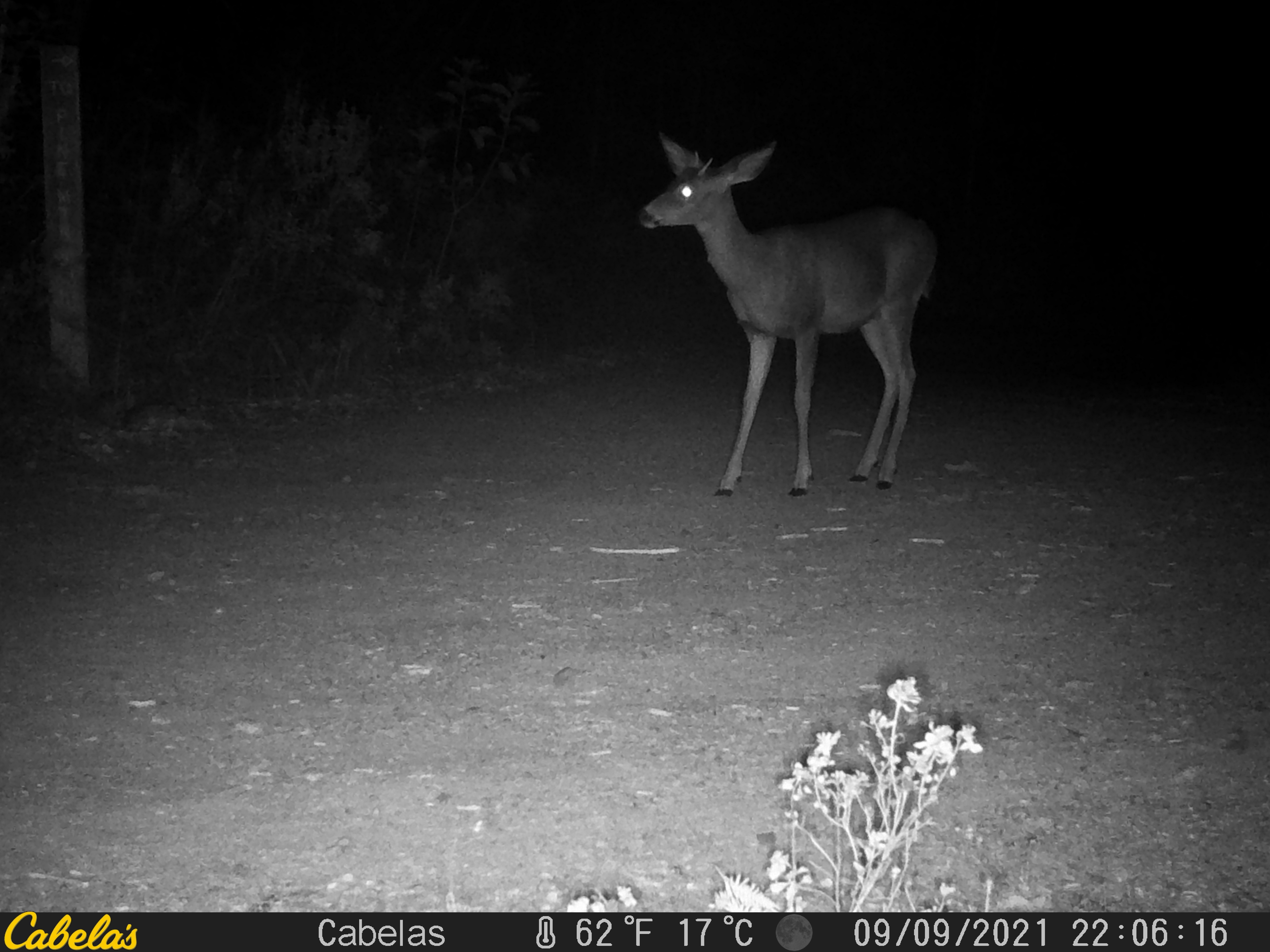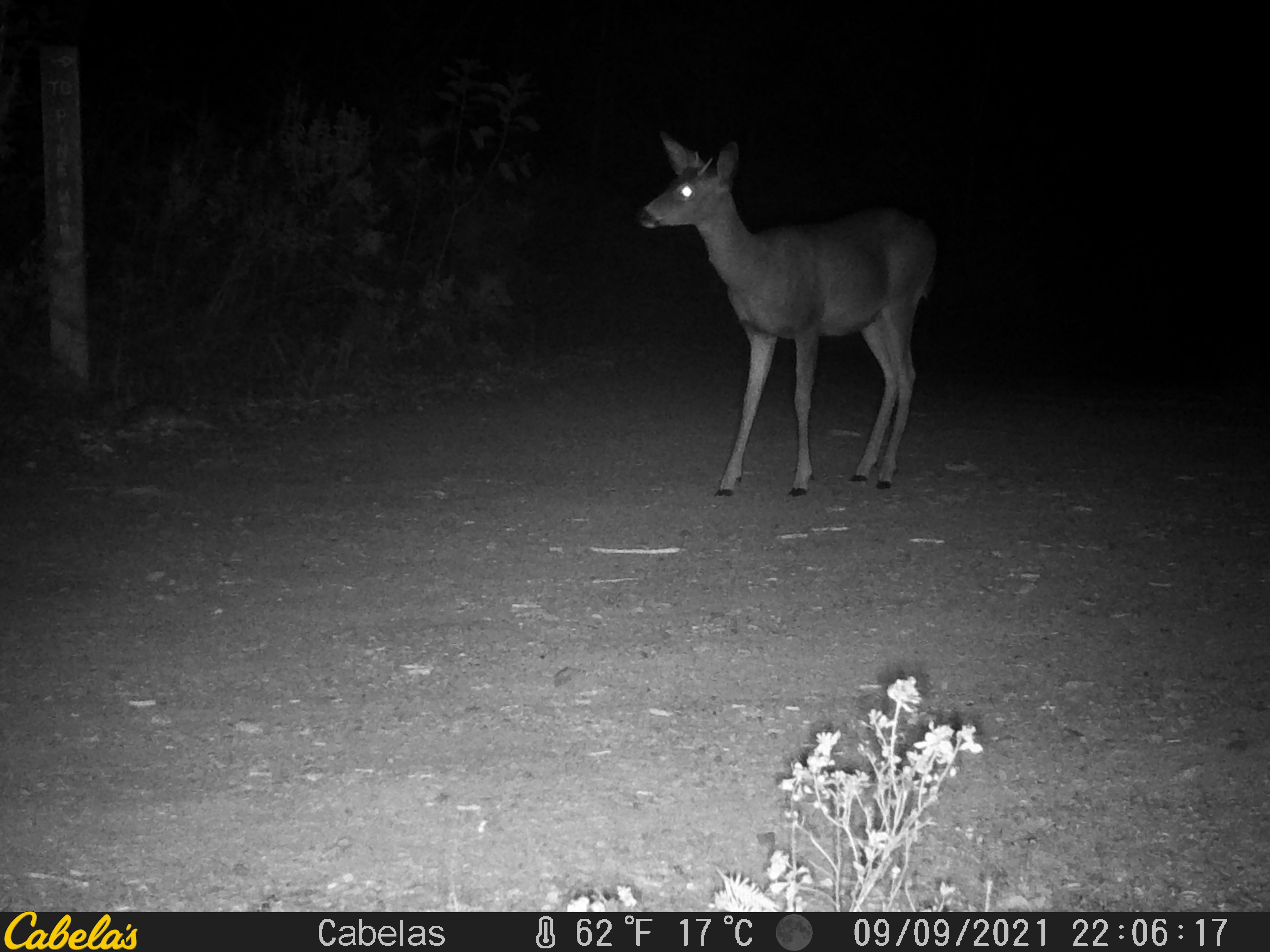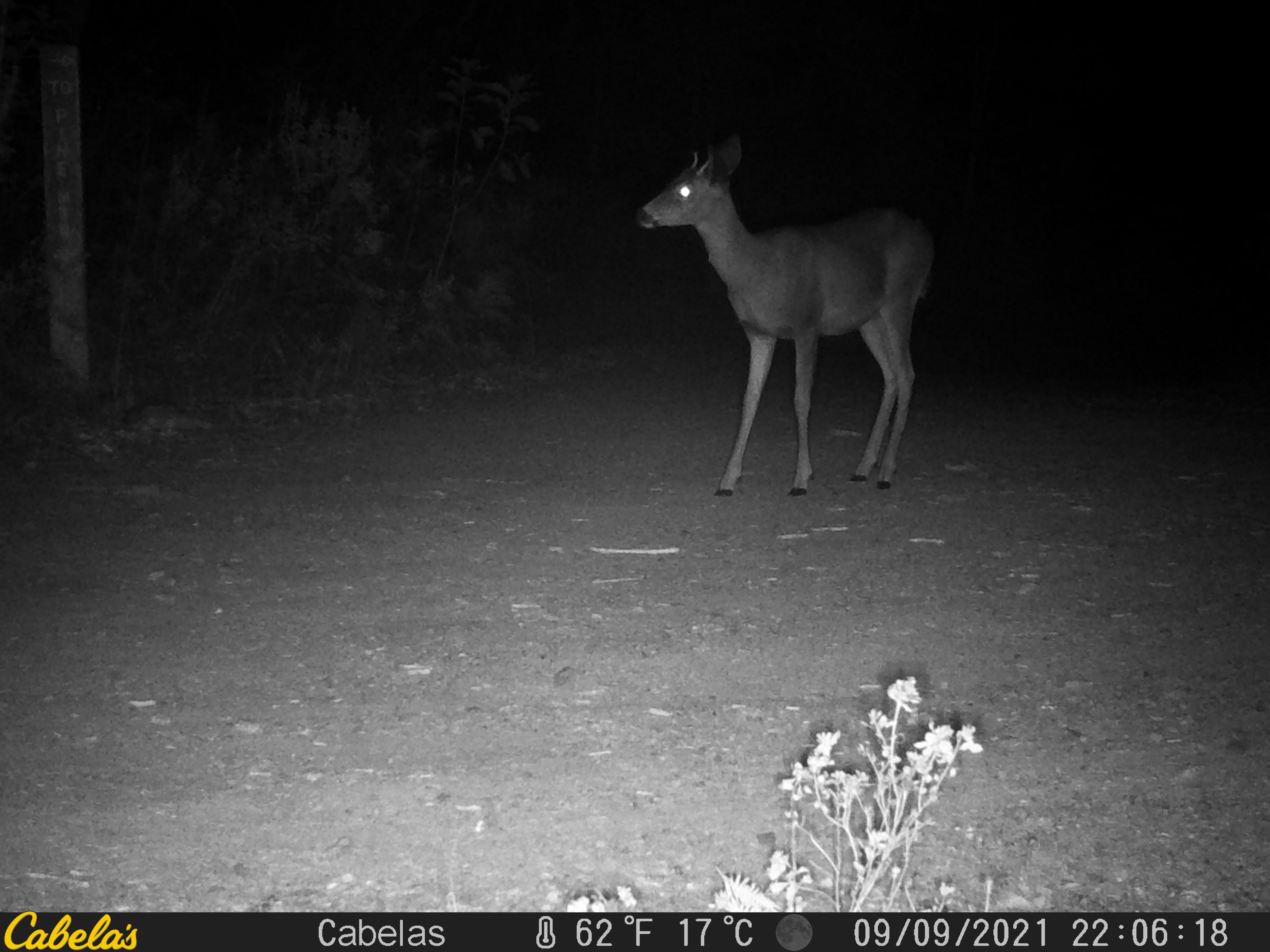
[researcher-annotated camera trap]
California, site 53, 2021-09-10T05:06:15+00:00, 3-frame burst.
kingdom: Animalia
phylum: Chordata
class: Mammalia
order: Artiodactyla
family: Cervidae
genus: Odocoileus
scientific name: Odocoileus hemionus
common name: mule deer